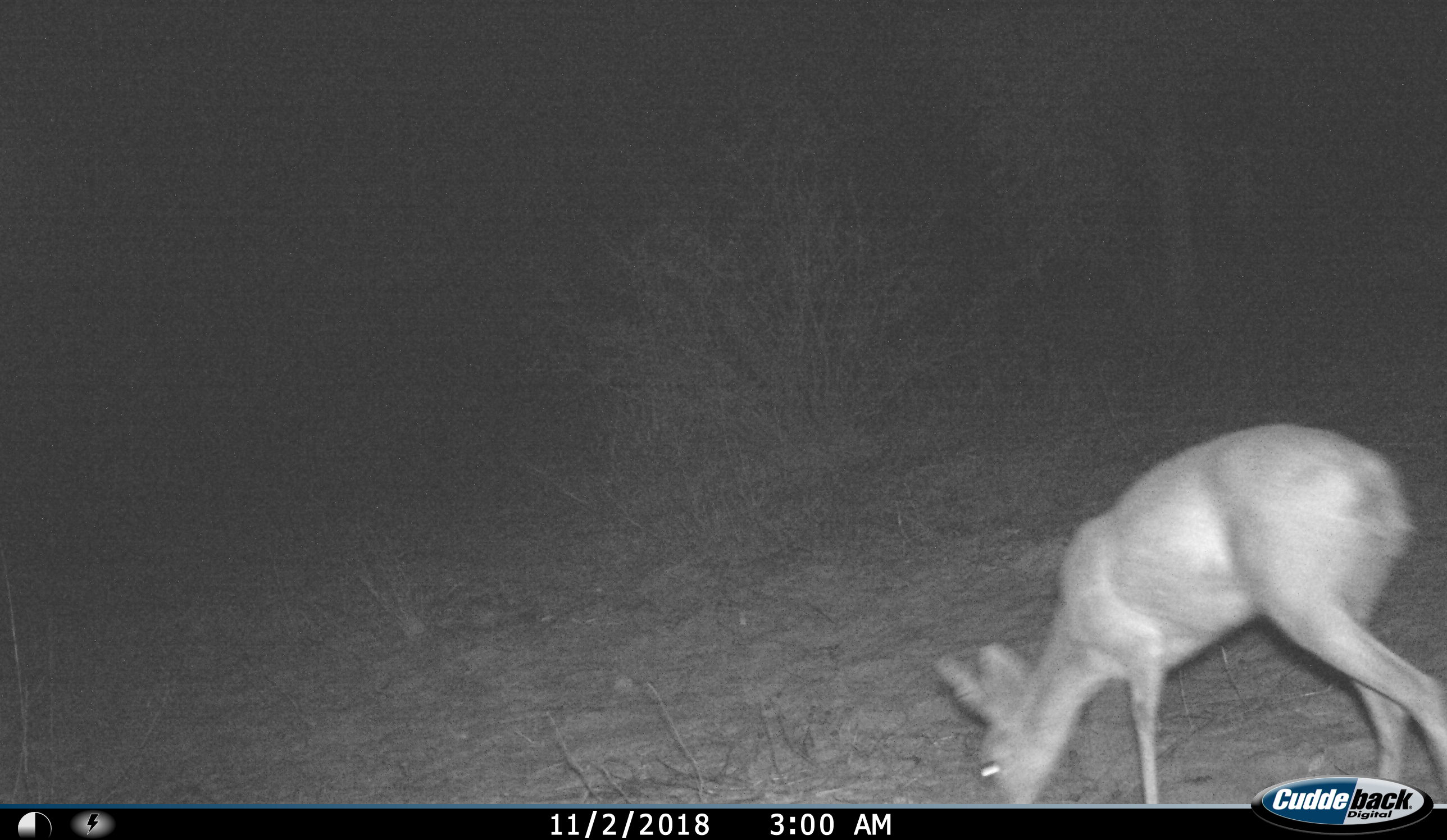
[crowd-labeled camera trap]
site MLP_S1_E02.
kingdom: Animalia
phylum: Chordata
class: Mammalia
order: Artiodactyla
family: Bovidae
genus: Raphicerus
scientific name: Raphicerus campestris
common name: steenbok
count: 1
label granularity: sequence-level